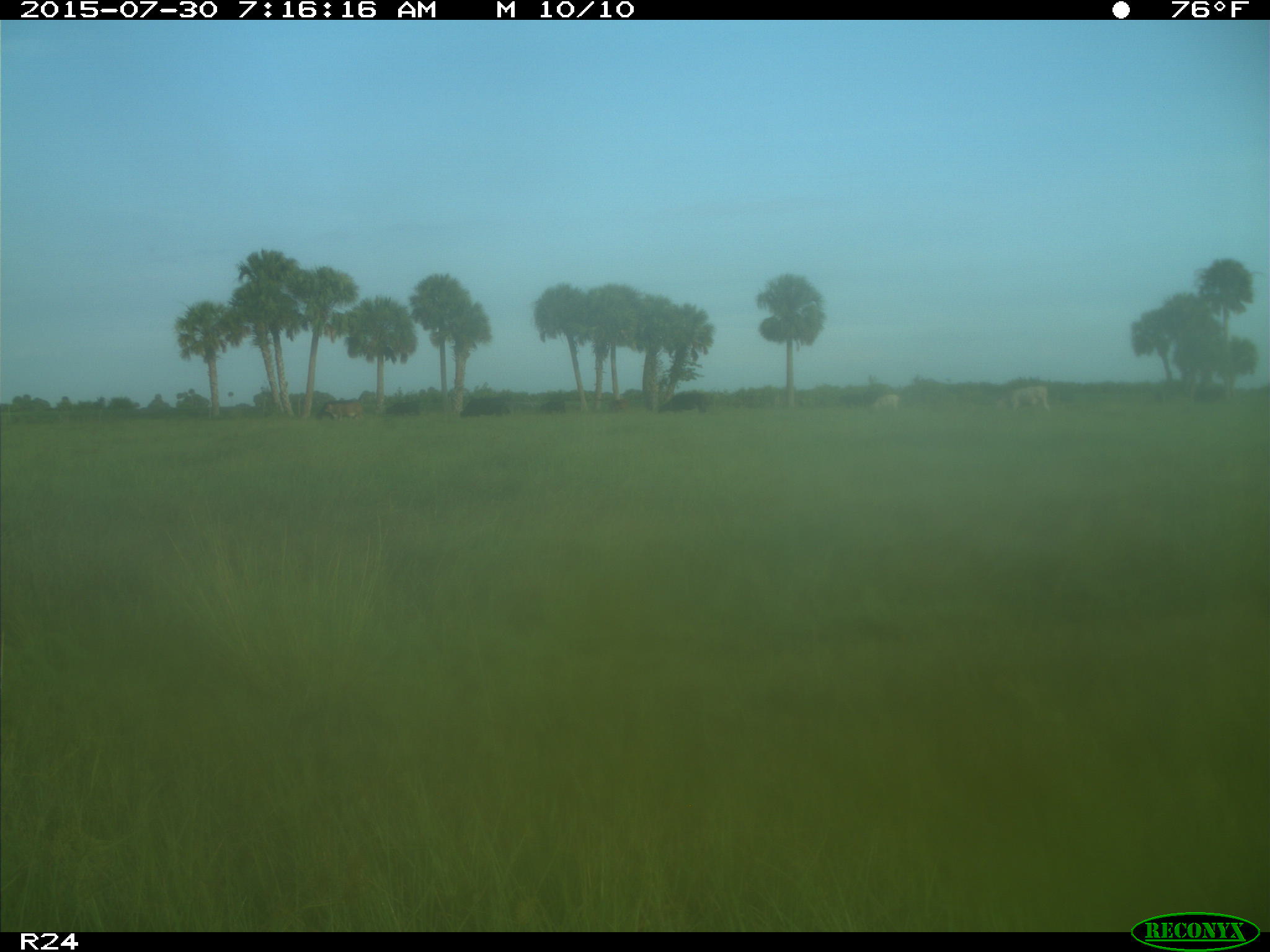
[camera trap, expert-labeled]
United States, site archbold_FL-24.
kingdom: Animalia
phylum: Chordata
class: Mammalia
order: Artiodactyla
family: Bovidae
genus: Bos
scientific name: Bos taurus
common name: domestic cow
Bos taurus (domestic cow).